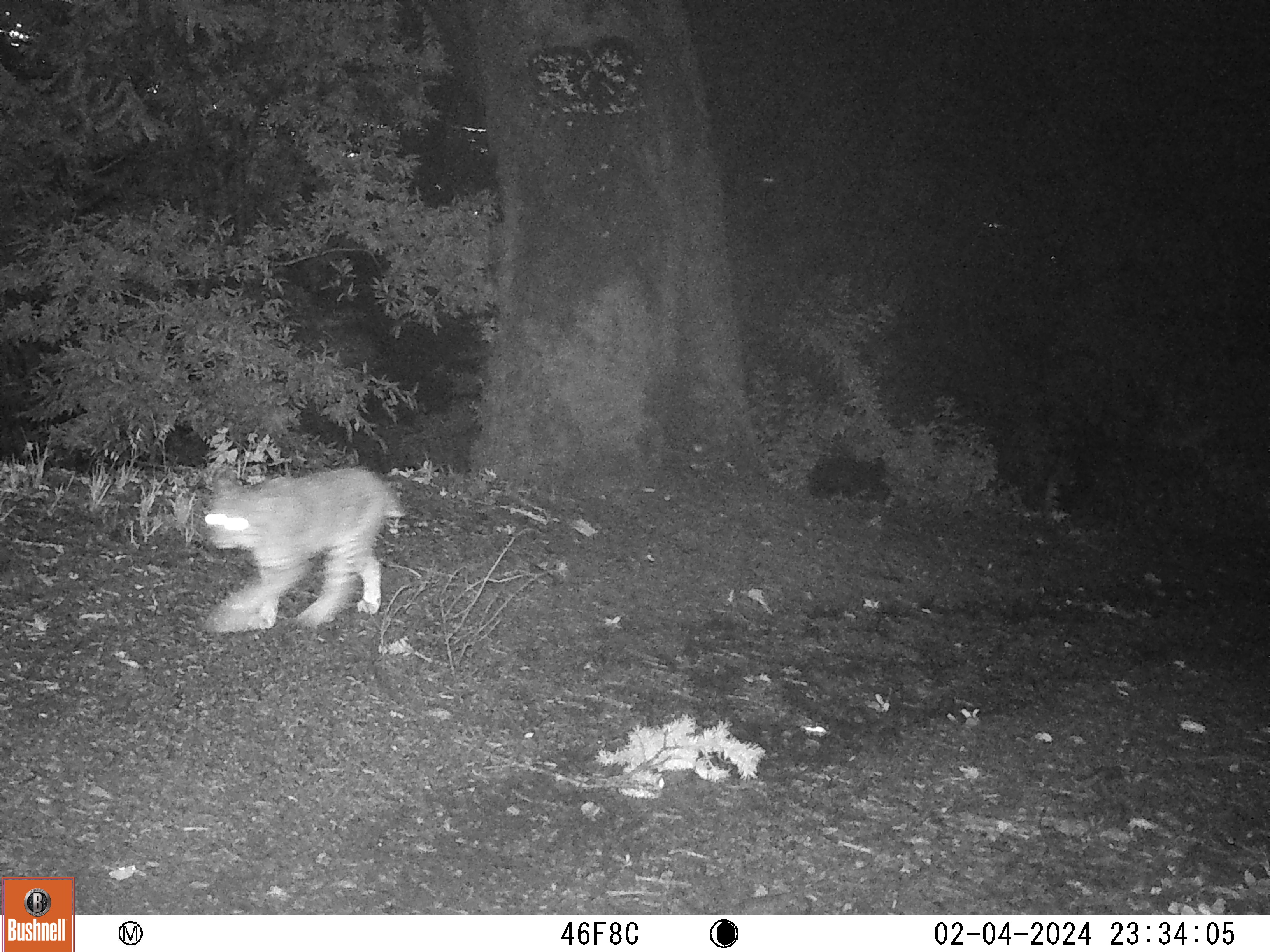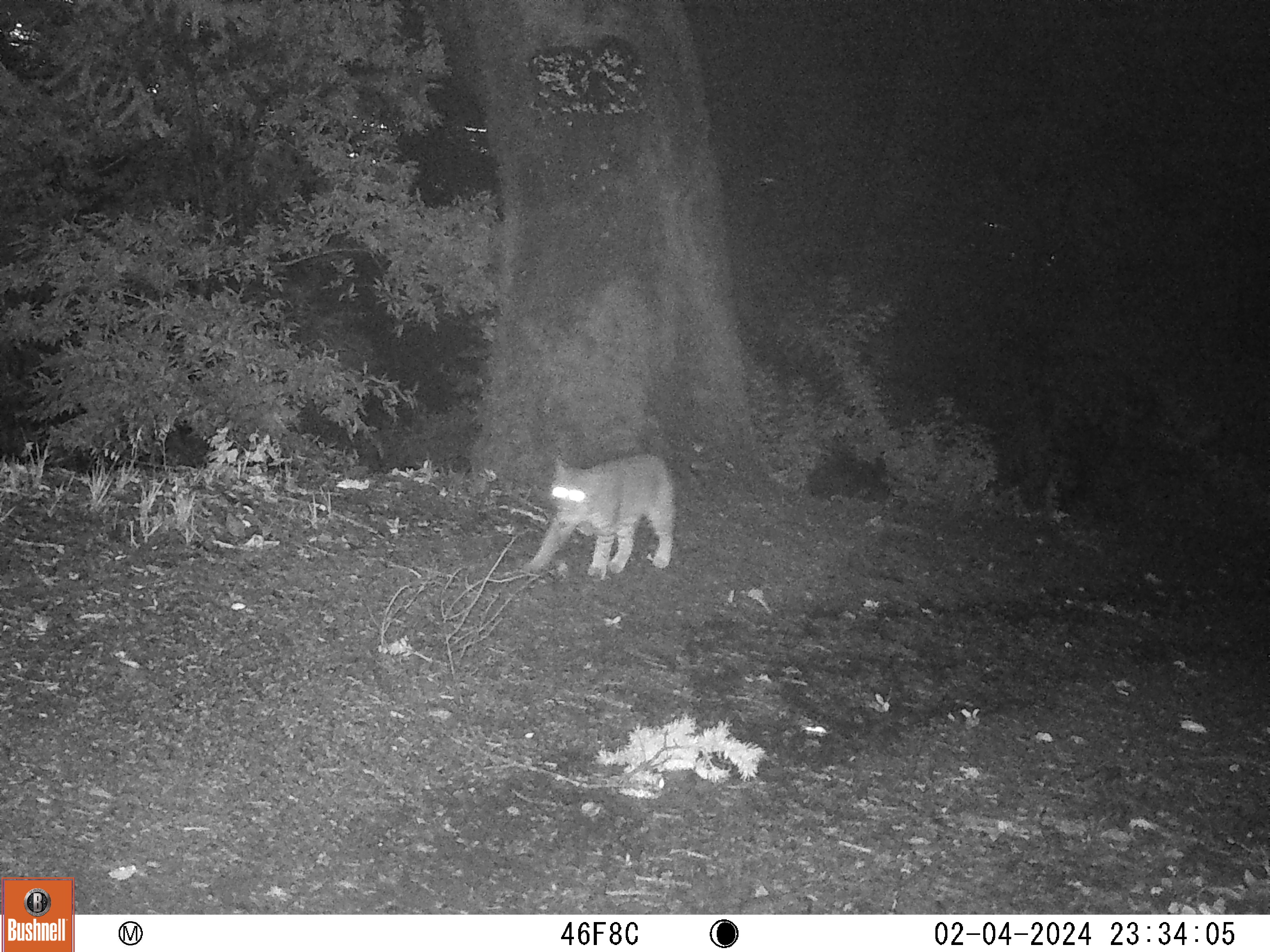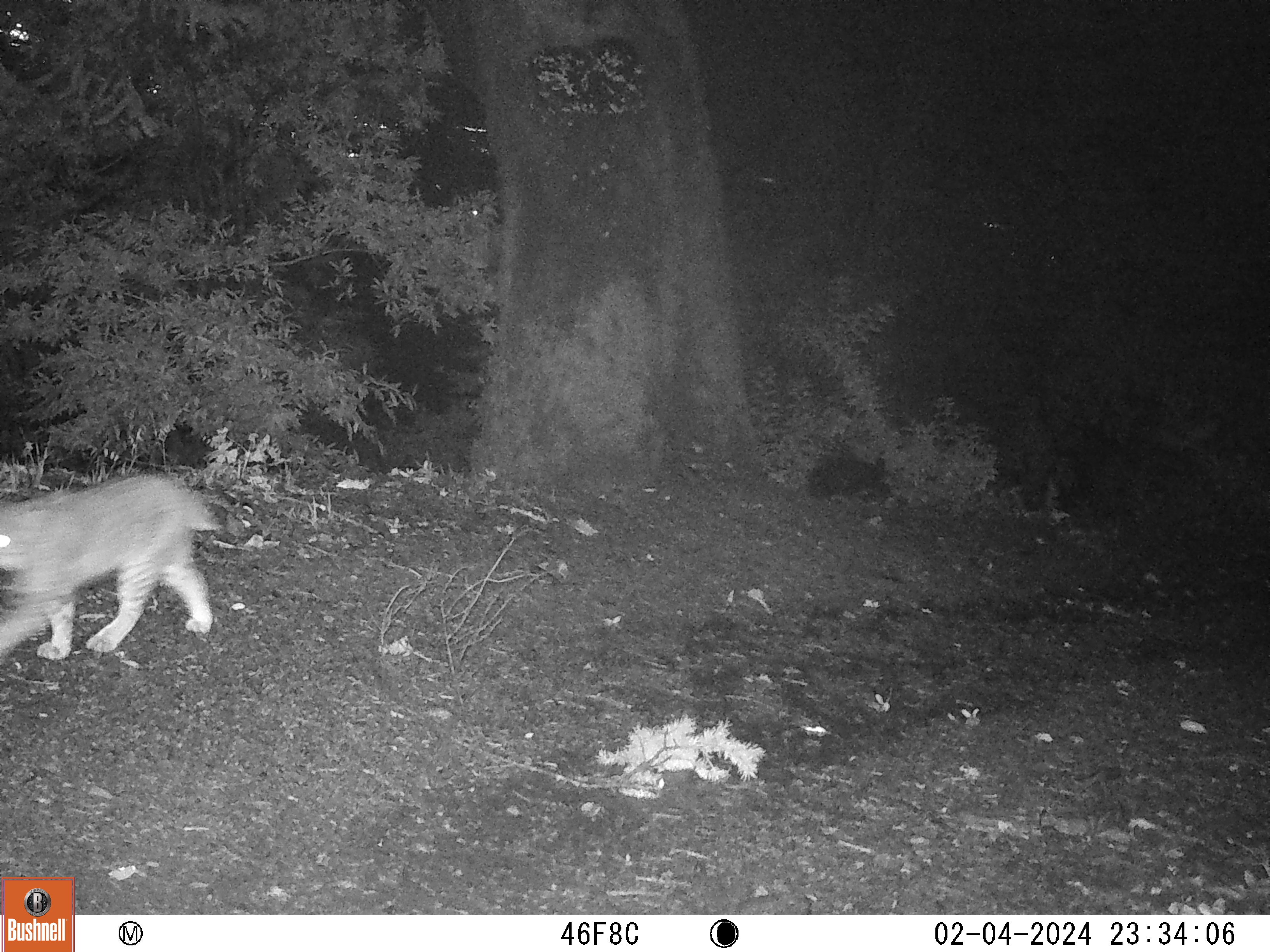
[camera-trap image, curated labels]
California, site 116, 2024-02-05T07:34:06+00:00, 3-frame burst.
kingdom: Animalia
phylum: Chordata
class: Mammalia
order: Carnivora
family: Felidae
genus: Lynx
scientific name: Lynx rufus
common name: bobcat